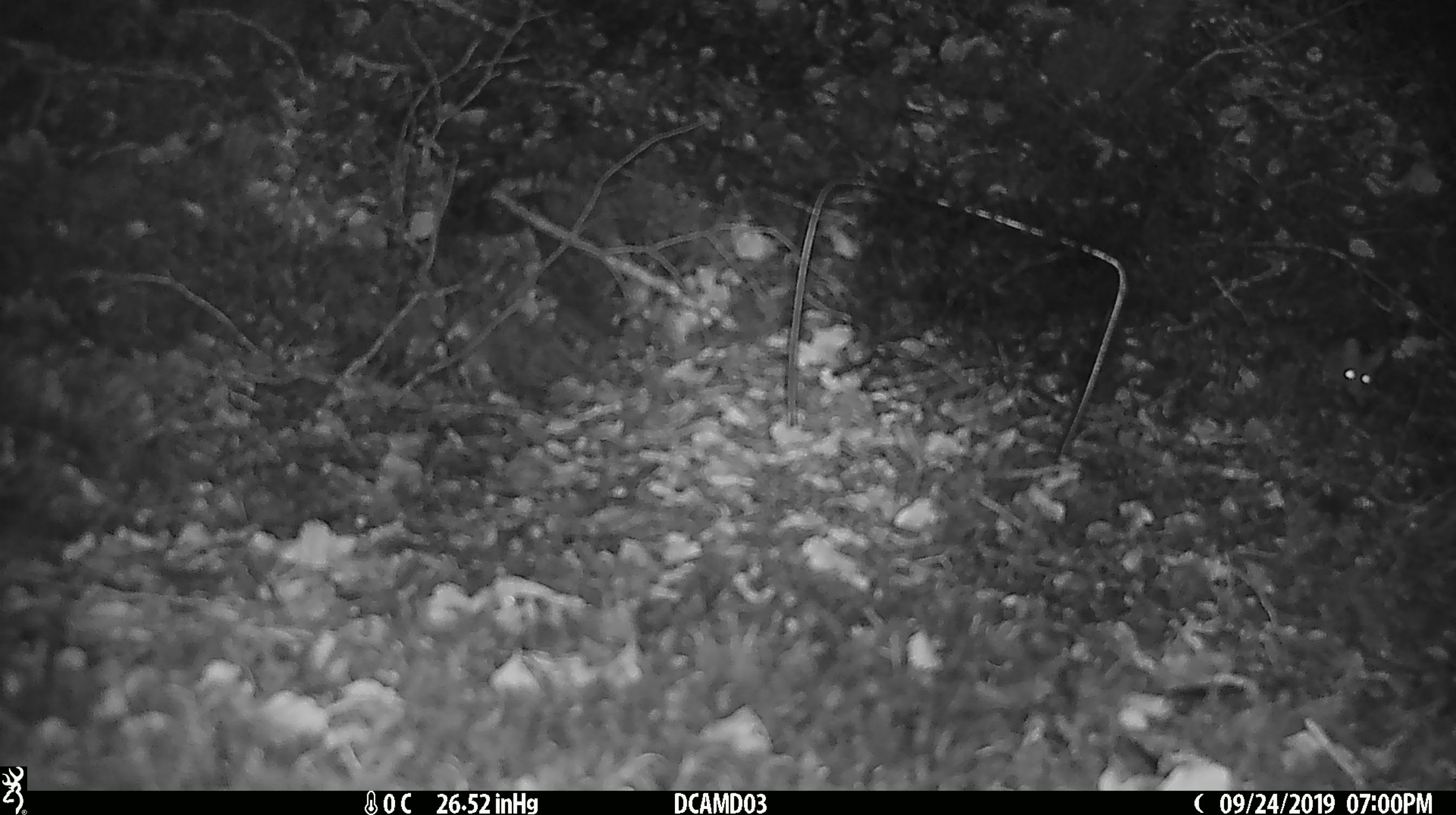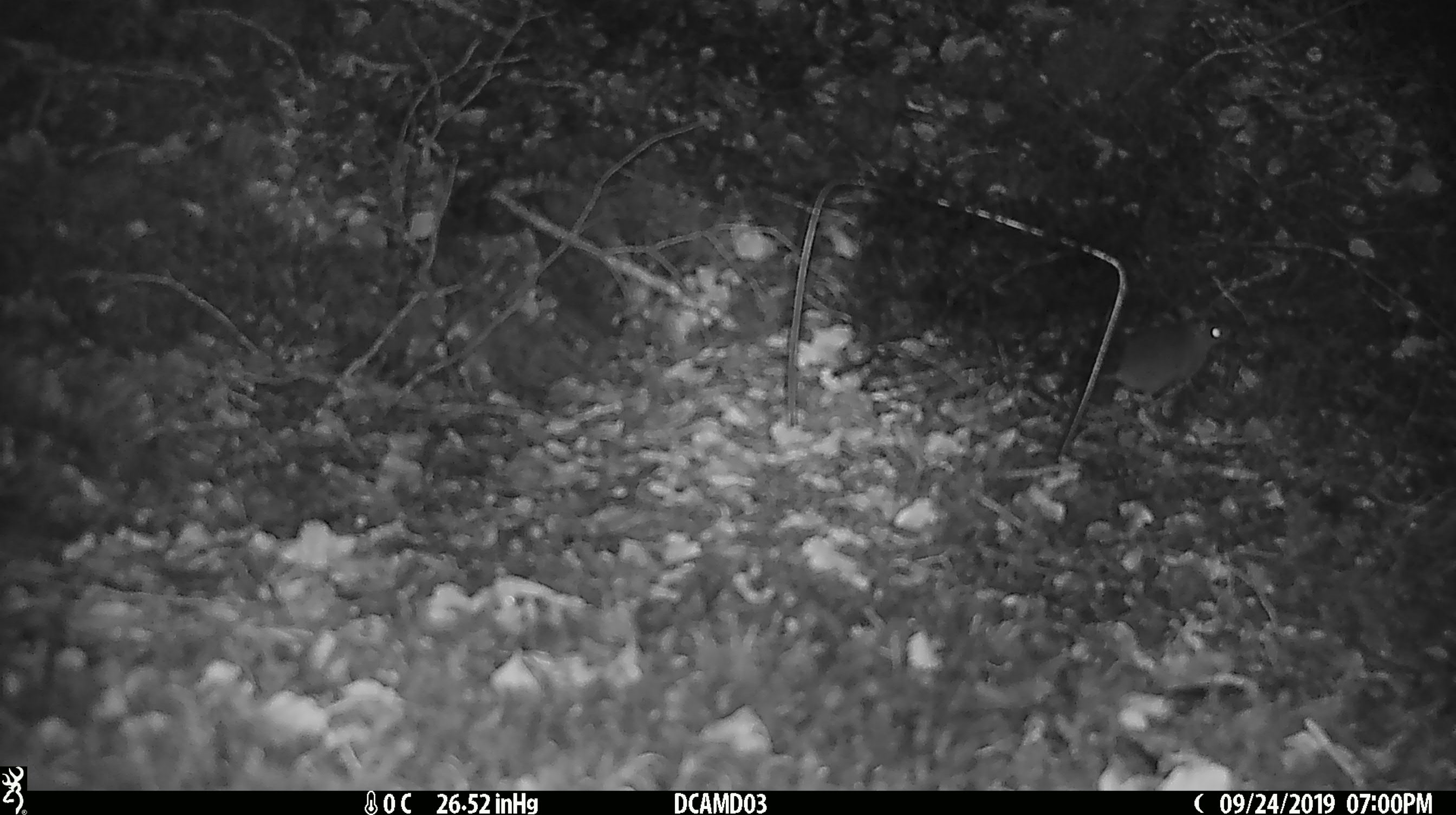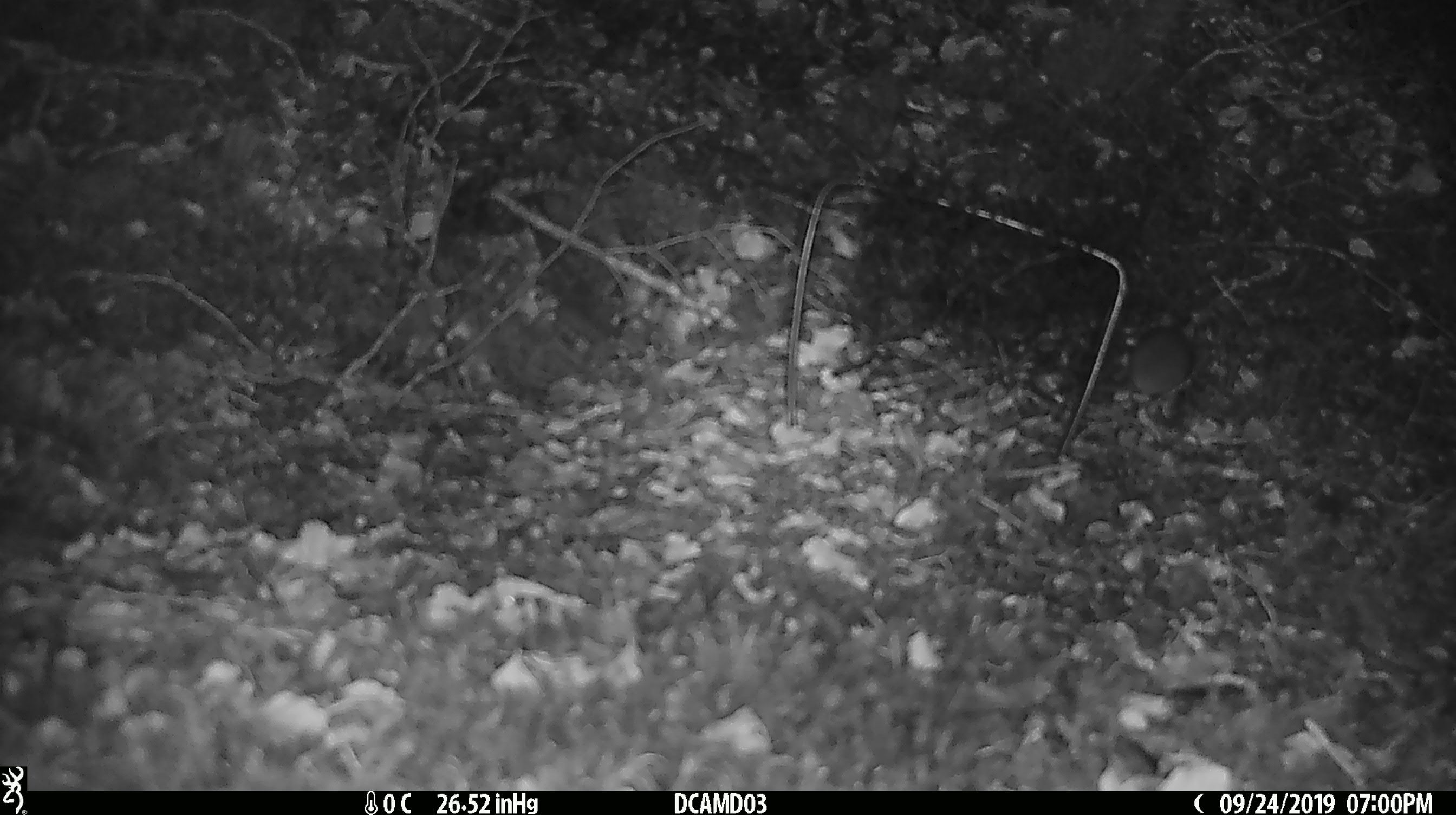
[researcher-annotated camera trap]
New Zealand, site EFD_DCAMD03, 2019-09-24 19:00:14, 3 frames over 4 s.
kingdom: Animalia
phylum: Chordata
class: Mammalia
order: Rodentia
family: Muridae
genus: Mus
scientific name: Mus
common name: mouse